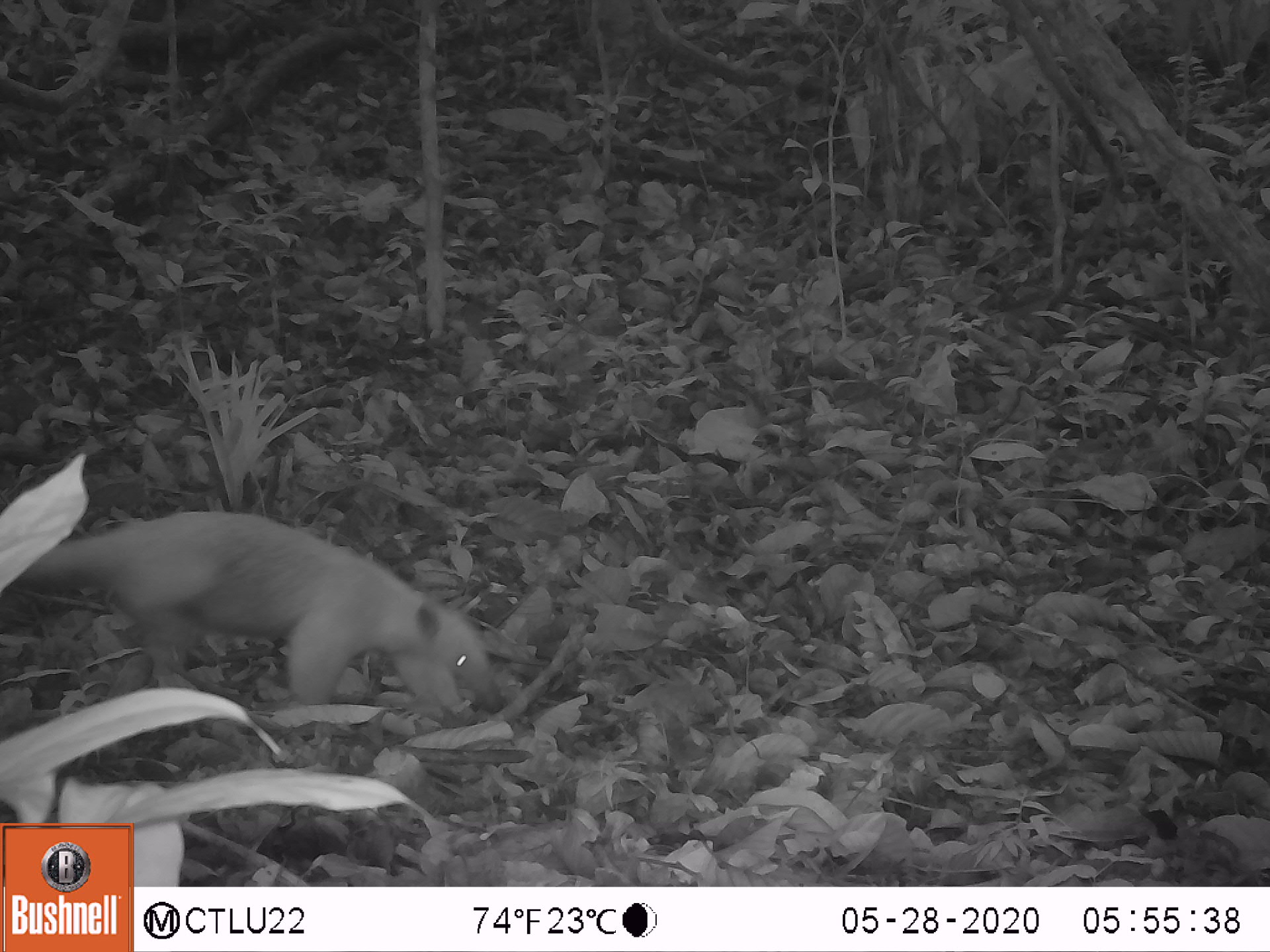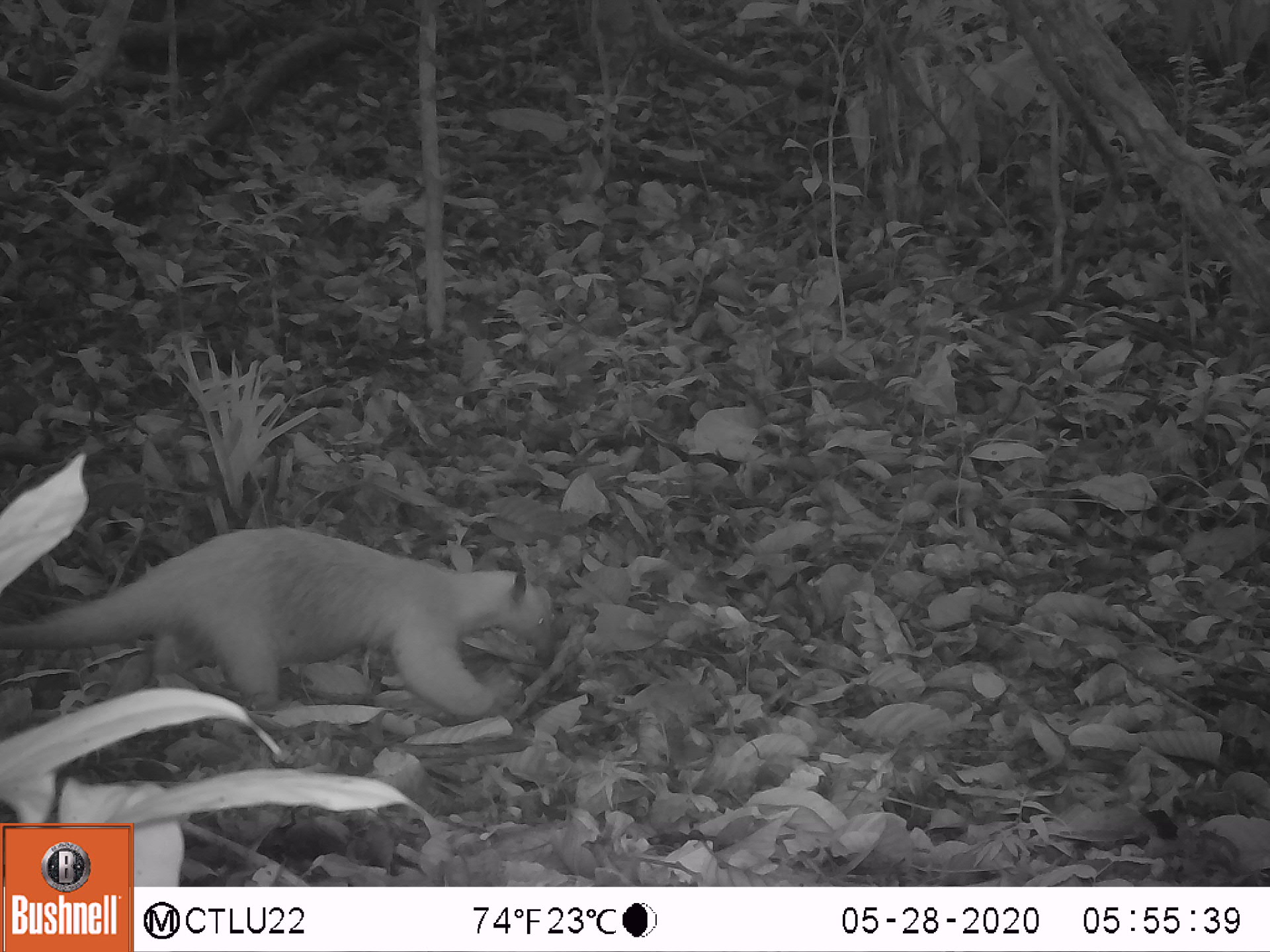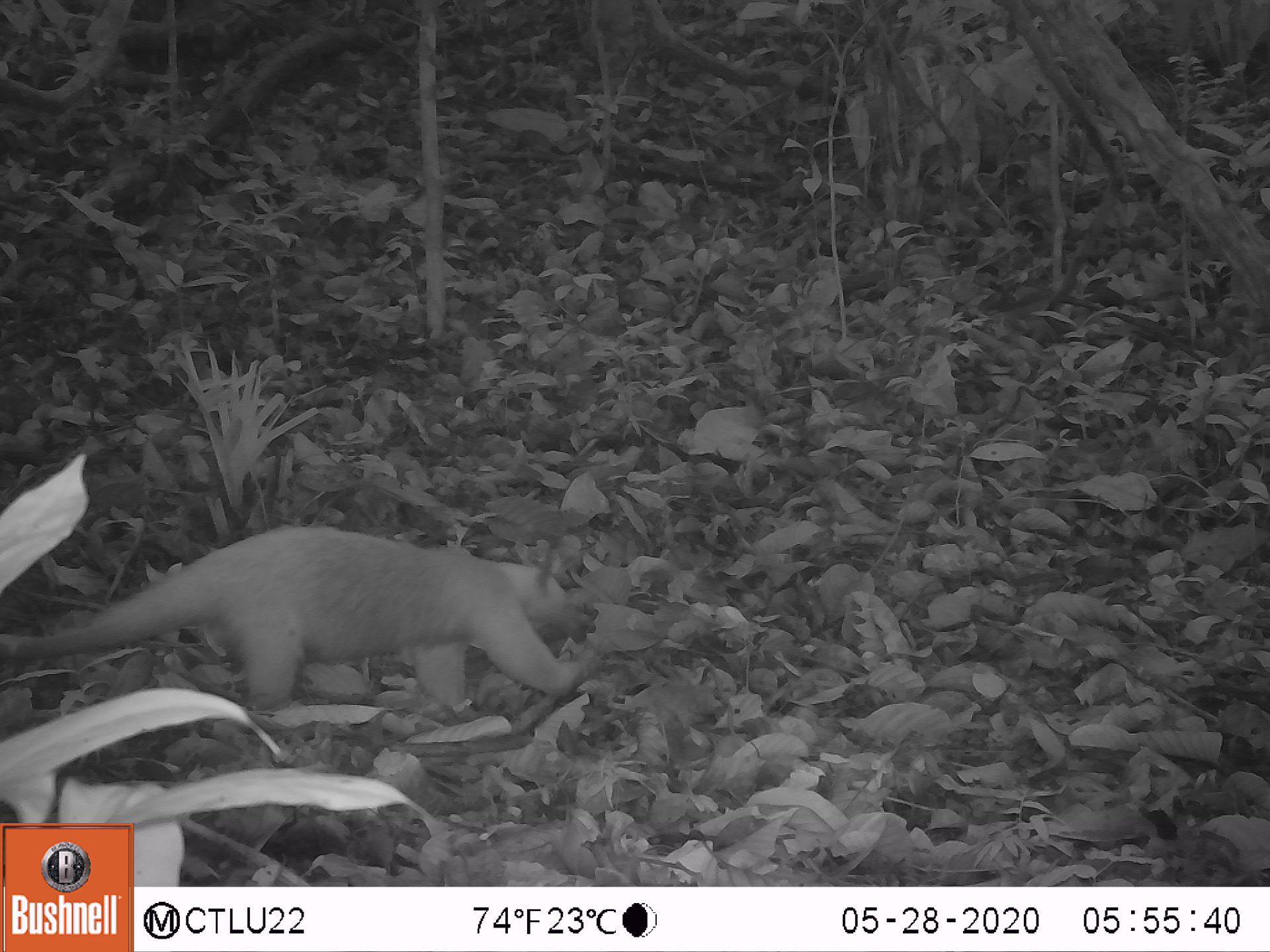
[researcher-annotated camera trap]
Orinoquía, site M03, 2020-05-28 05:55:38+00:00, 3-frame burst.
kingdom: Animalia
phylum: Chordata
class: Mammalia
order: Pilosa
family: Myrmecophagidae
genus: Tamandua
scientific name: Tamandua tetradactyla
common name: southern tamandua